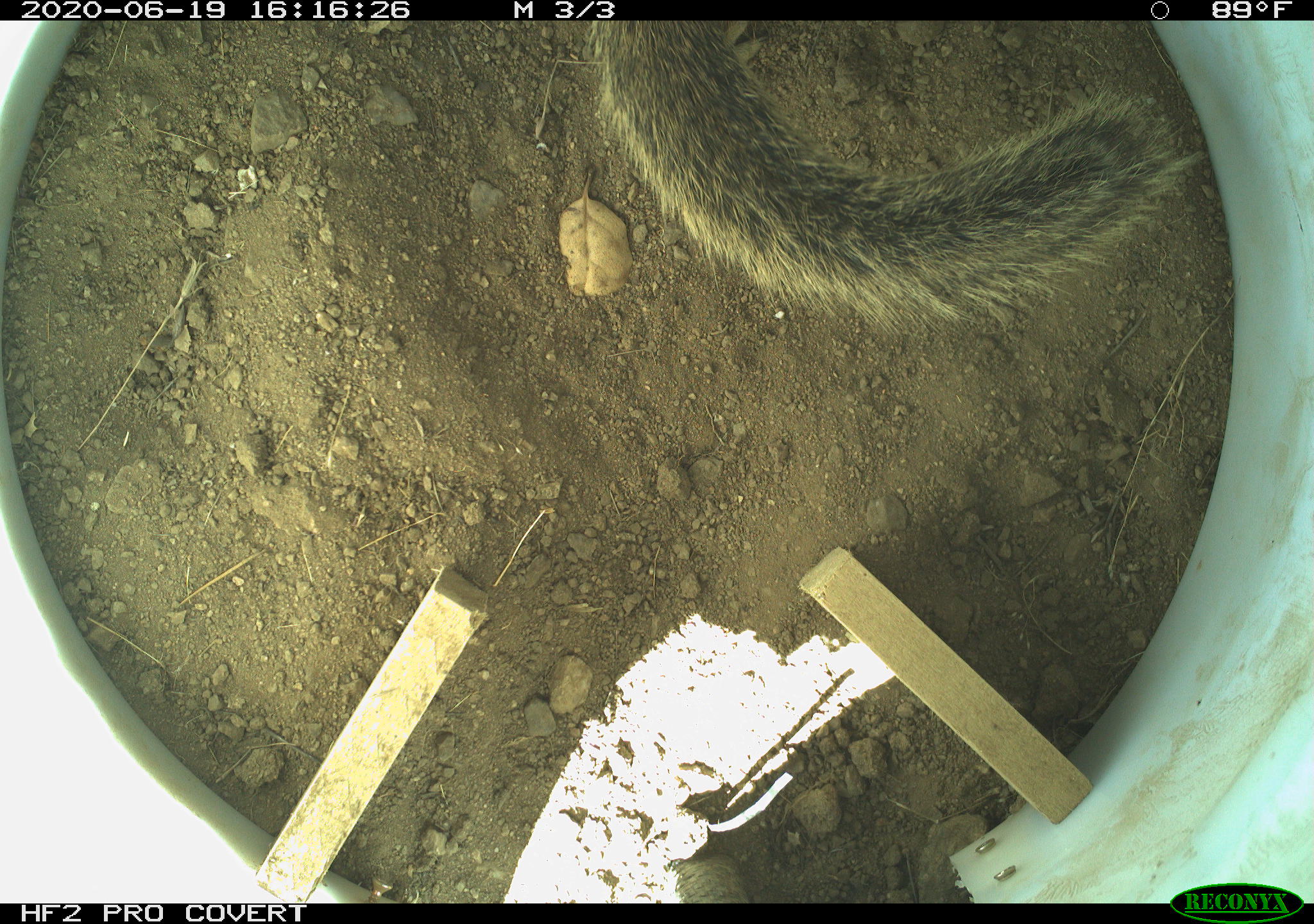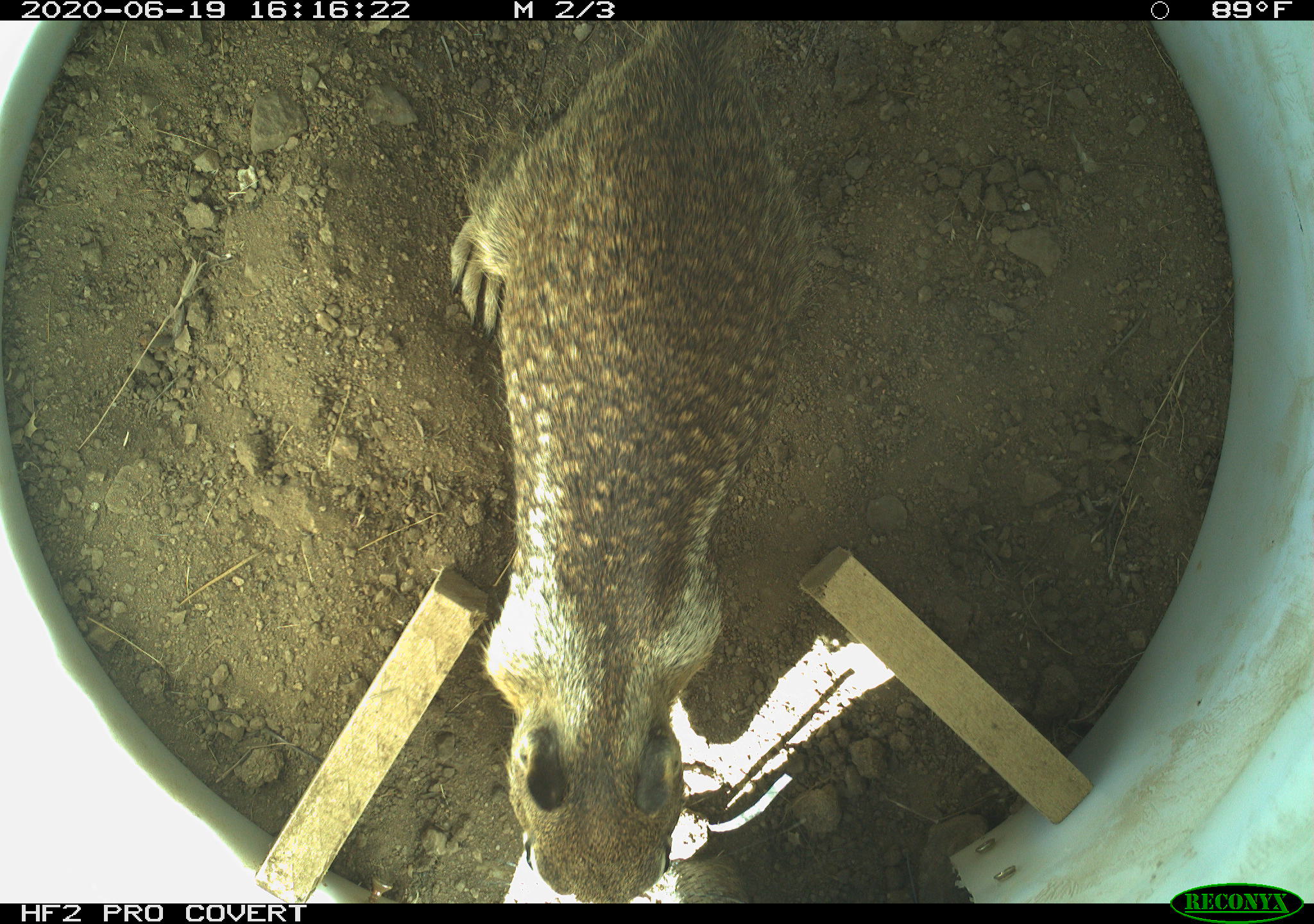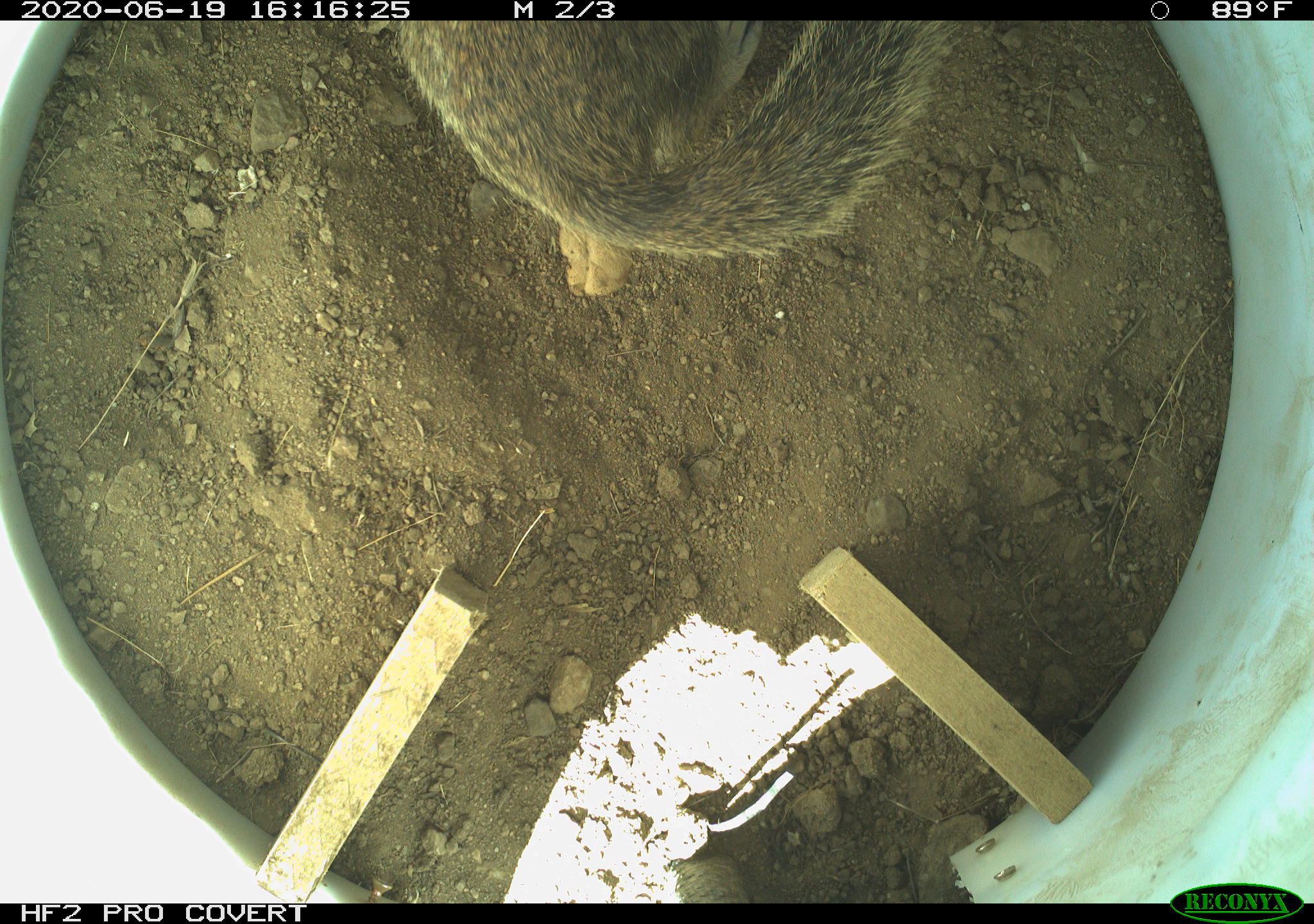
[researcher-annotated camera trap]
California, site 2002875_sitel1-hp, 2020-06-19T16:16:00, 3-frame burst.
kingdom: Animalia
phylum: Chordata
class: Mammalia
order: Rodentia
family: Sciuridae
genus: Otospermophilus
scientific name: Otospermophilus beecheyi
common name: california ground squirrel